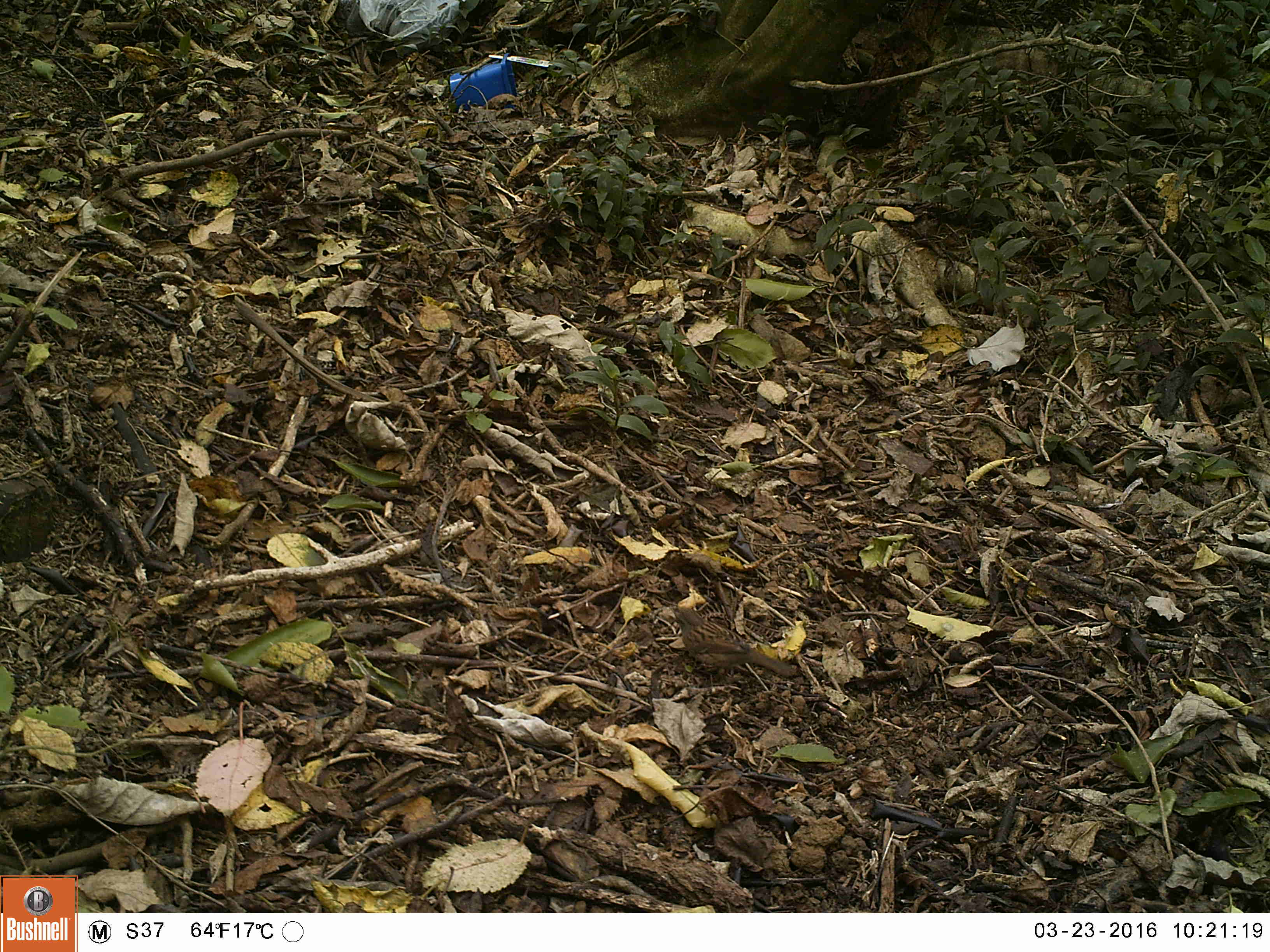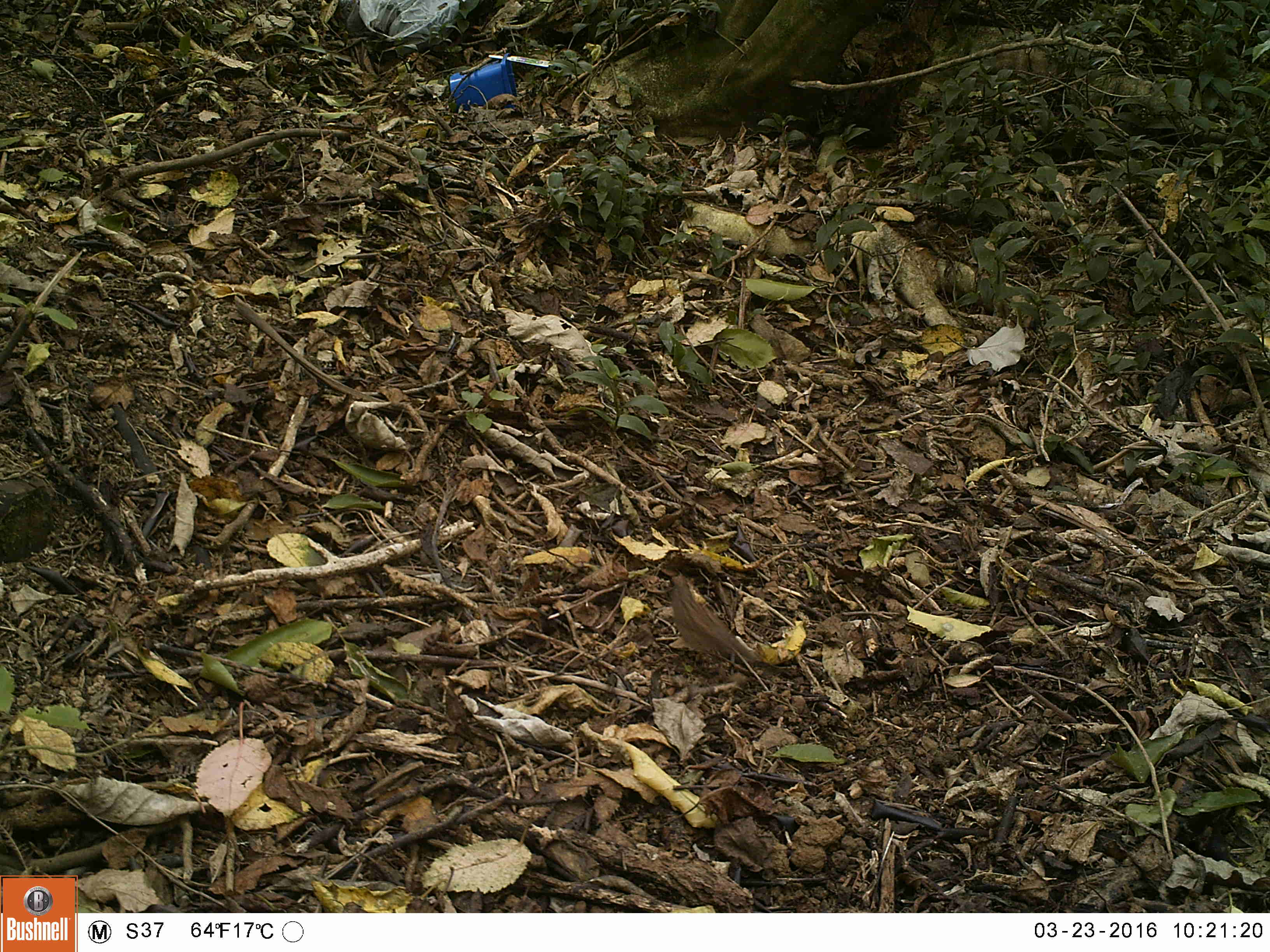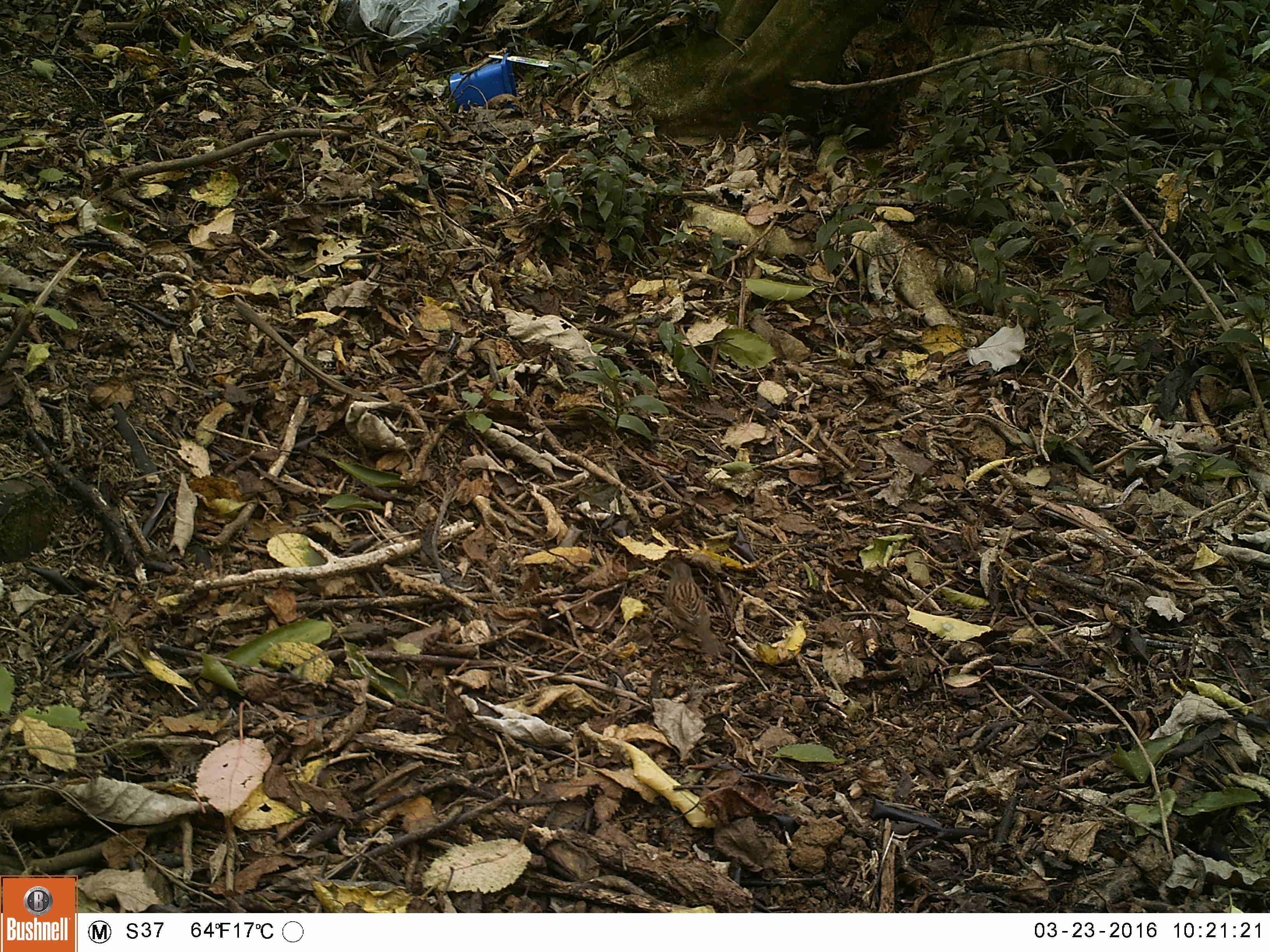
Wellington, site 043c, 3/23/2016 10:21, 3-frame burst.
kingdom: Animalia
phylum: Chordata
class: Aves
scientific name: Aves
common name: bird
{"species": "bird (Aves)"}